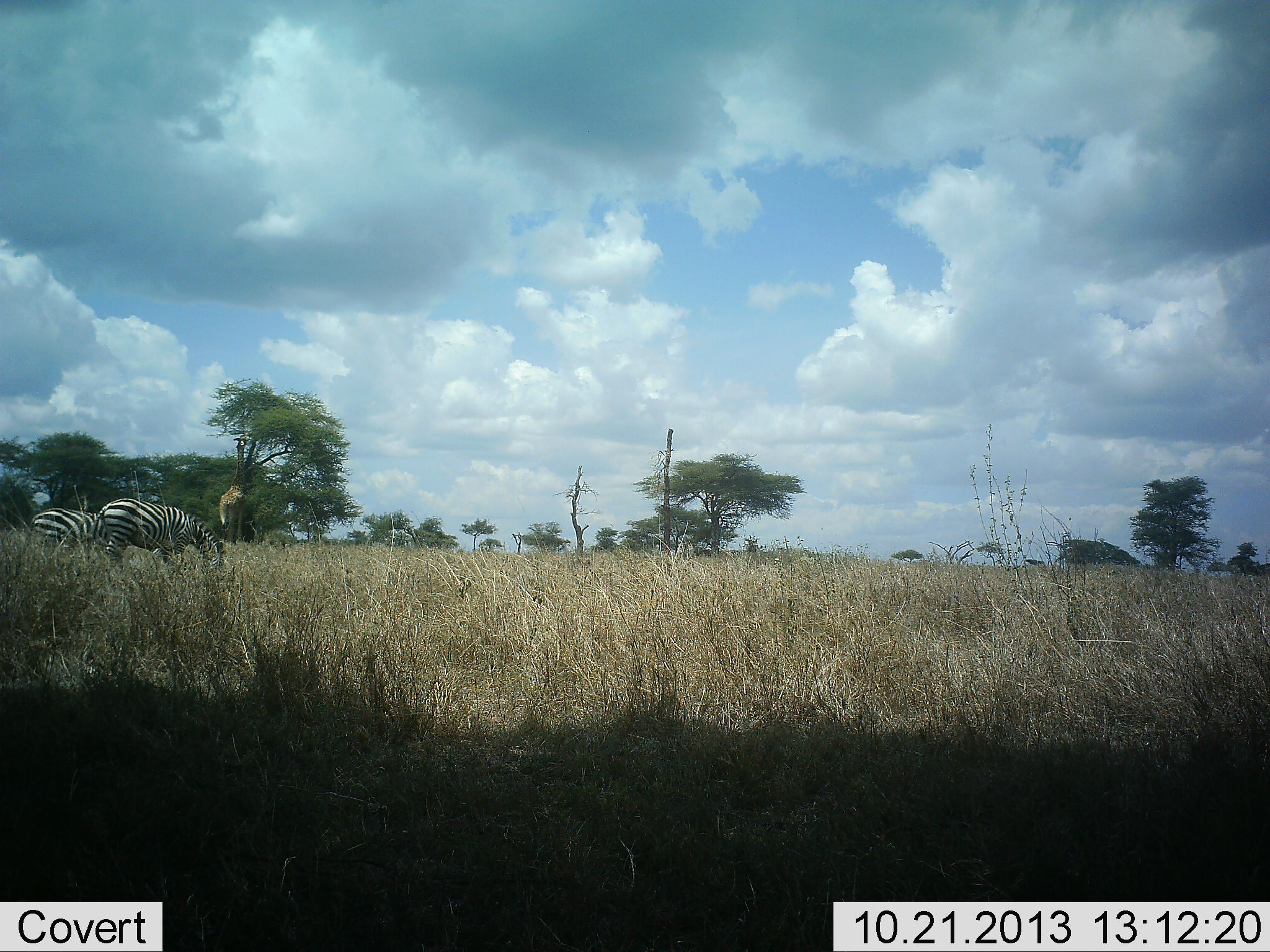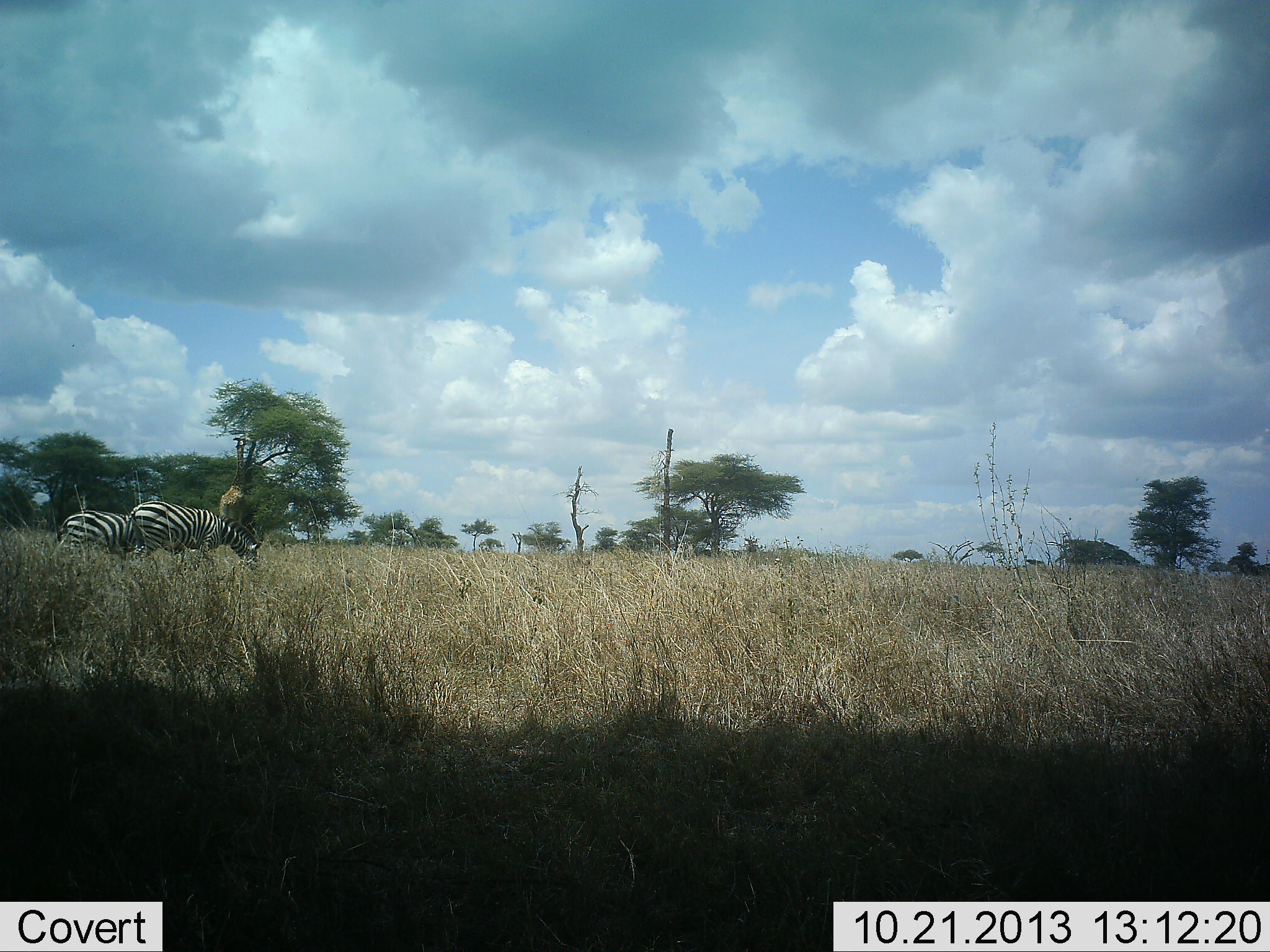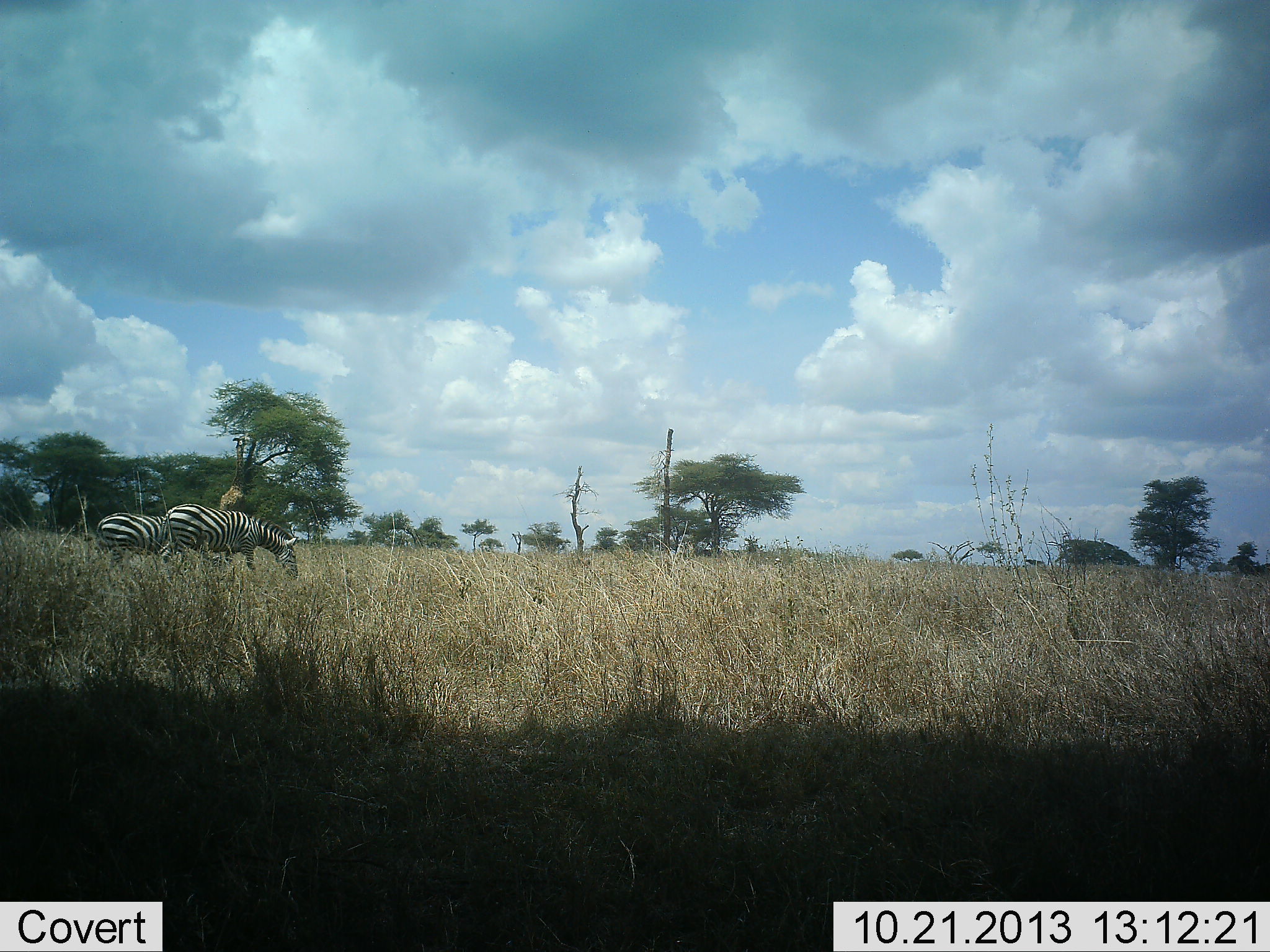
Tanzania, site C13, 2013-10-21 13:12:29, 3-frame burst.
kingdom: Animalia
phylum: Chordata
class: Mammalia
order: Perissodactyla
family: Equidae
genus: Equus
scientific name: Equus quagga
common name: plains zebra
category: zebra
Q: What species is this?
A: Zebra (plains zebra) (Equus quagga).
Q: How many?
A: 2.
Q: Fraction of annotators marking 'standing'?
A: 6%.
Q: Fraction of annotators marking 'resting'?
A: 0%.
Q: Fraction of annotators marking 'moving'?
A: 63%.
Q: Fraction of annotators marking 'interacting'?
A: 3%.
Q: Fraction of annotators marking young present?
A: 0%.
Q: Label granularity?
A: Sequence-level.